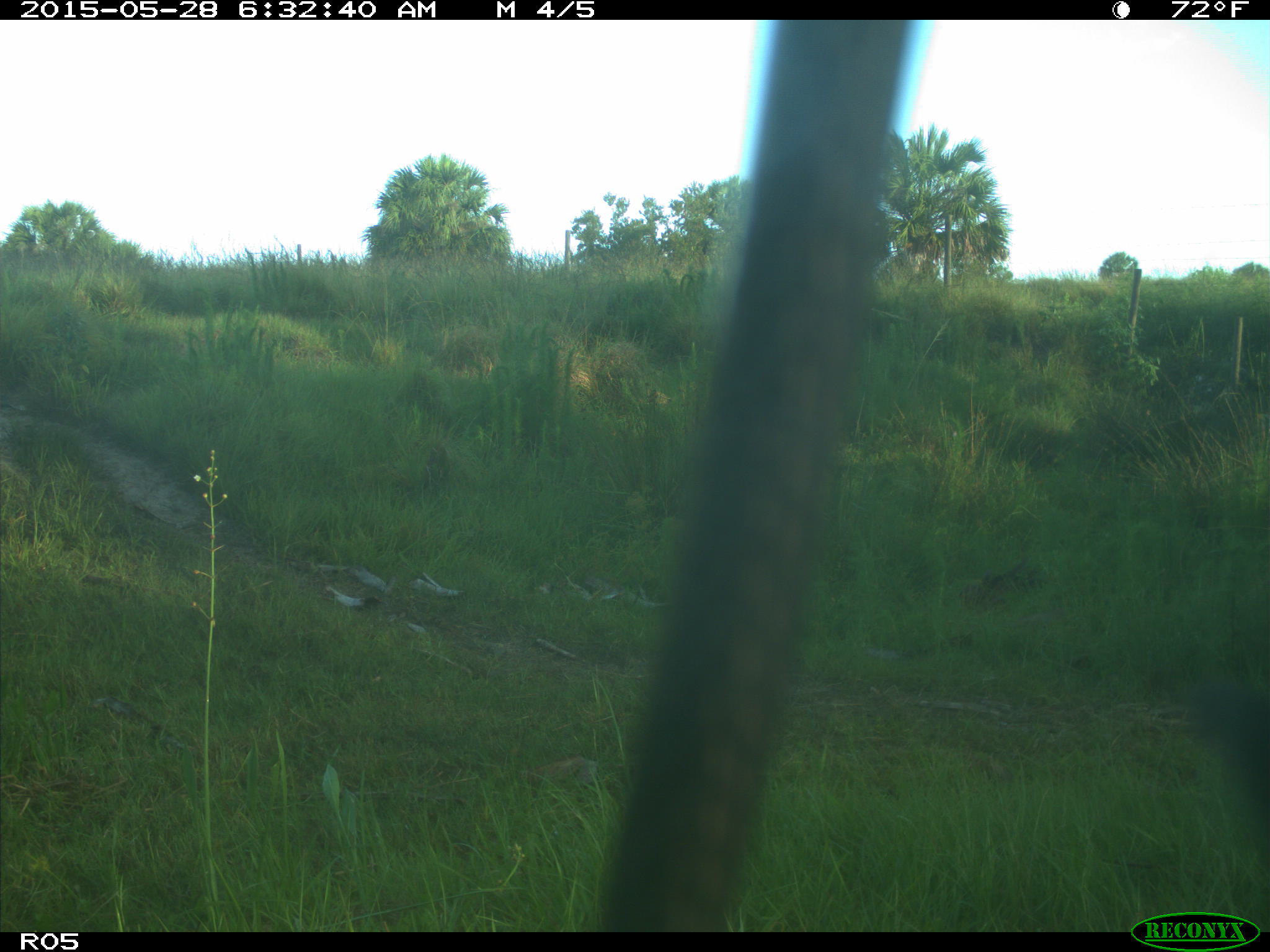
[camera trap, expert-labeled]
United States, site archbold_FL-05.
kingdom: Animalia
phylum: Chordata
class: Mammalia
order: Artiodactyla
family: Bovidae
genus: Bos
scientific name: Bos taurus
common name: domestic cow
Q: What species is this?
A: Bos taurus (domestic cow).